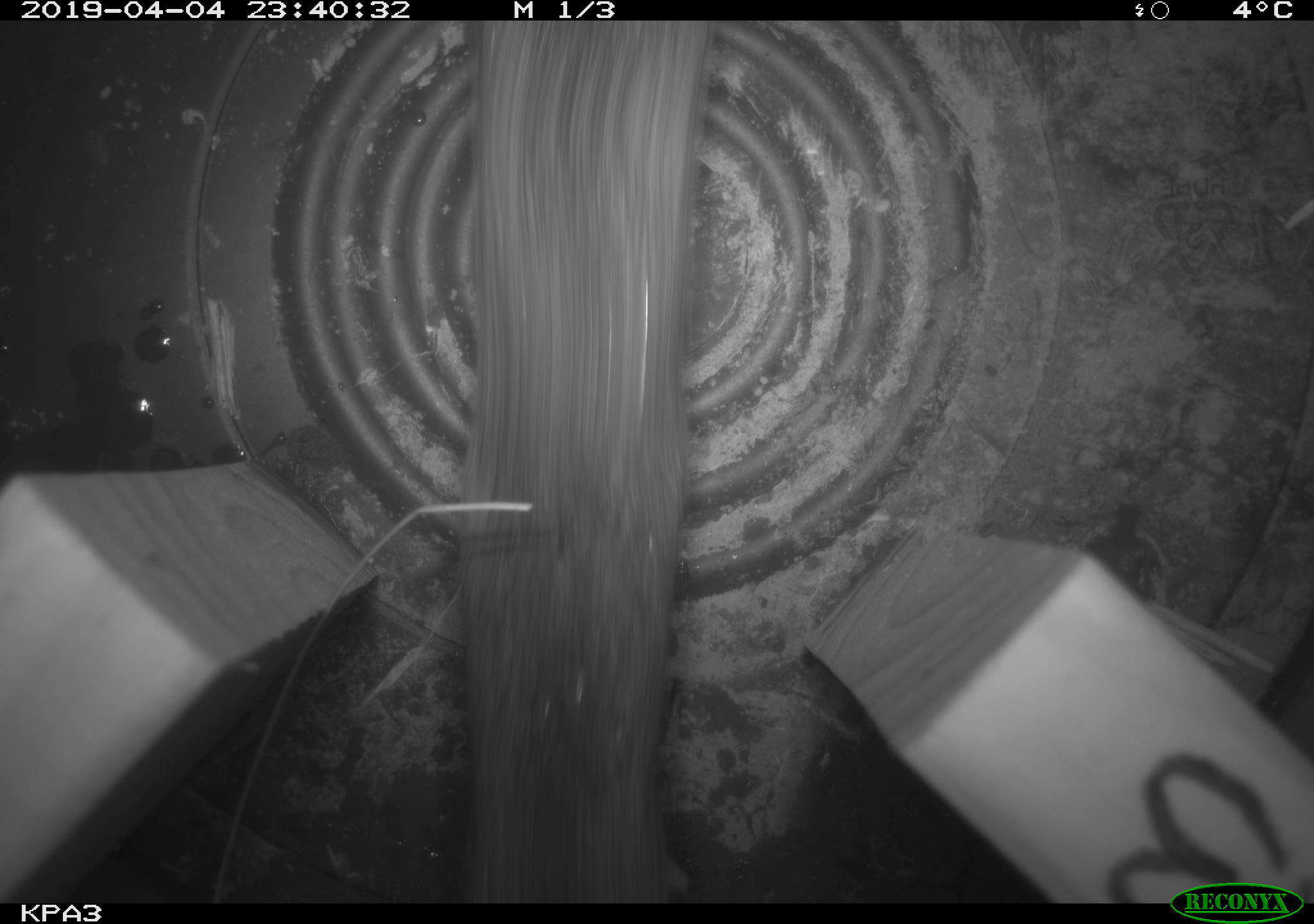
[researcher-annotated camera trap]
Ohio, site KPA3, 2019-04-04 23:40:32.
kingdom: Animalia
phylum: Chordata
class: Mammalia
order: Rodentia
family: Cricetidae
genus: Peromyscus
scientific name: Peromyscus leucopus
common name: white-footed mouse